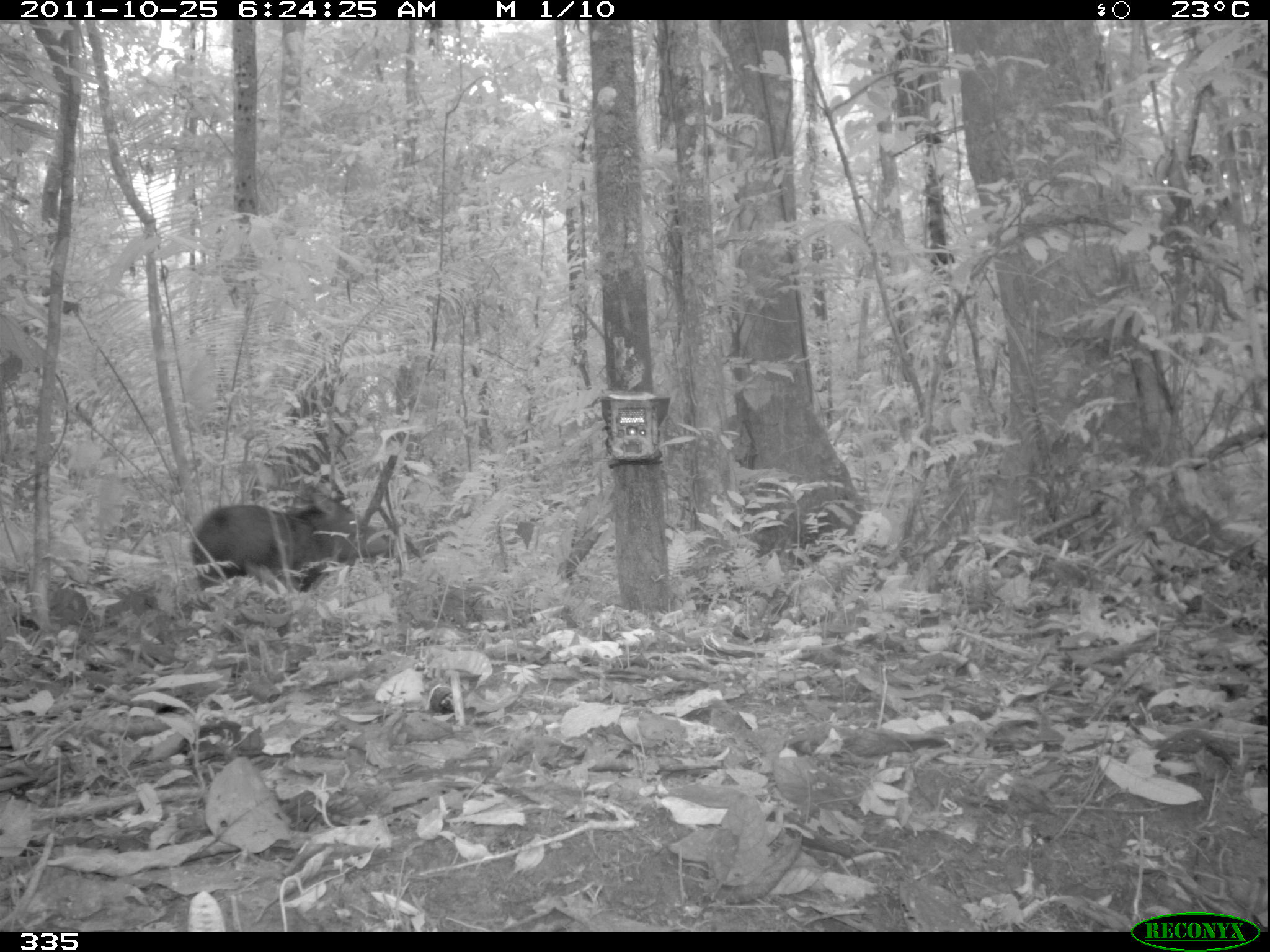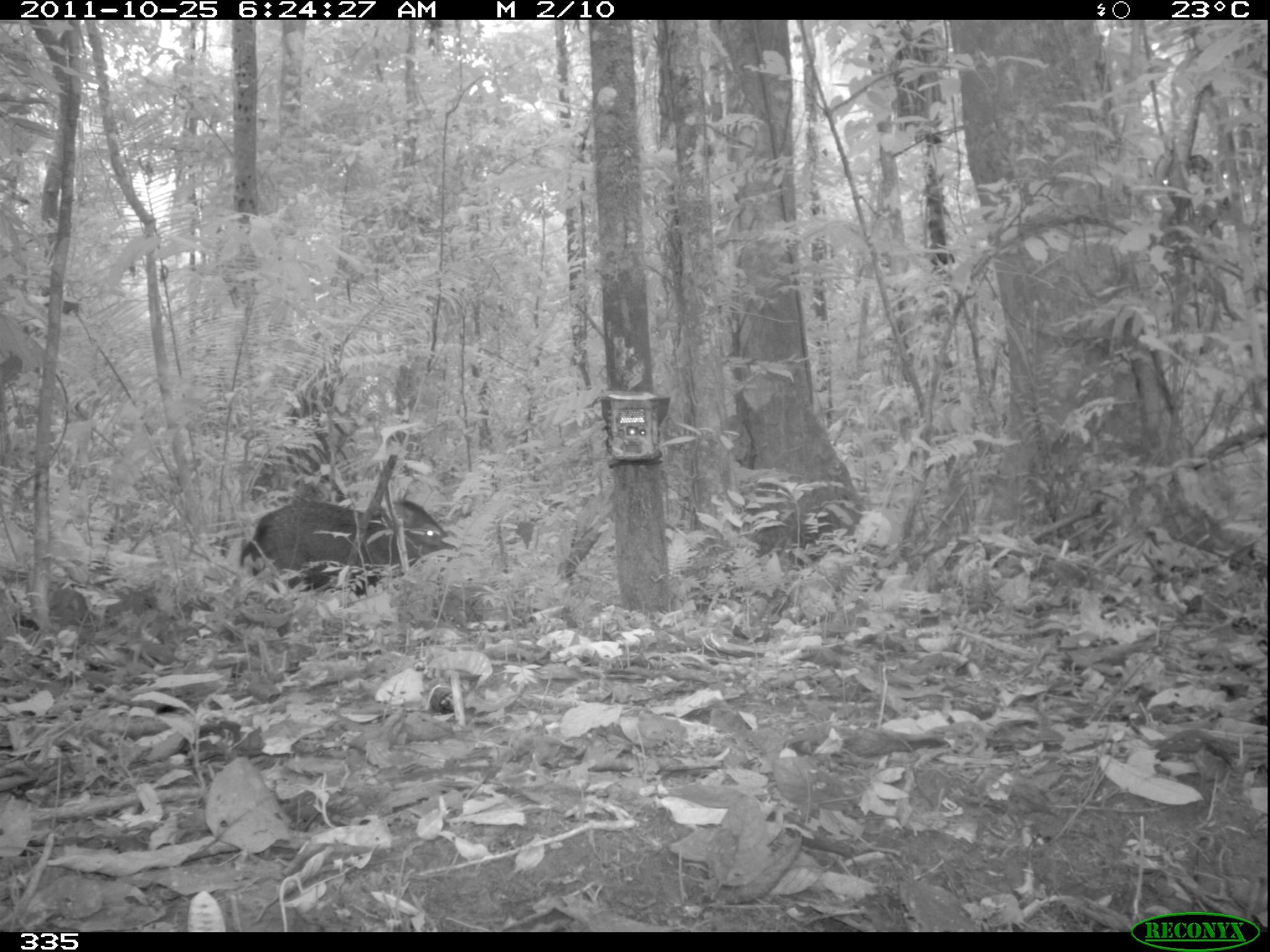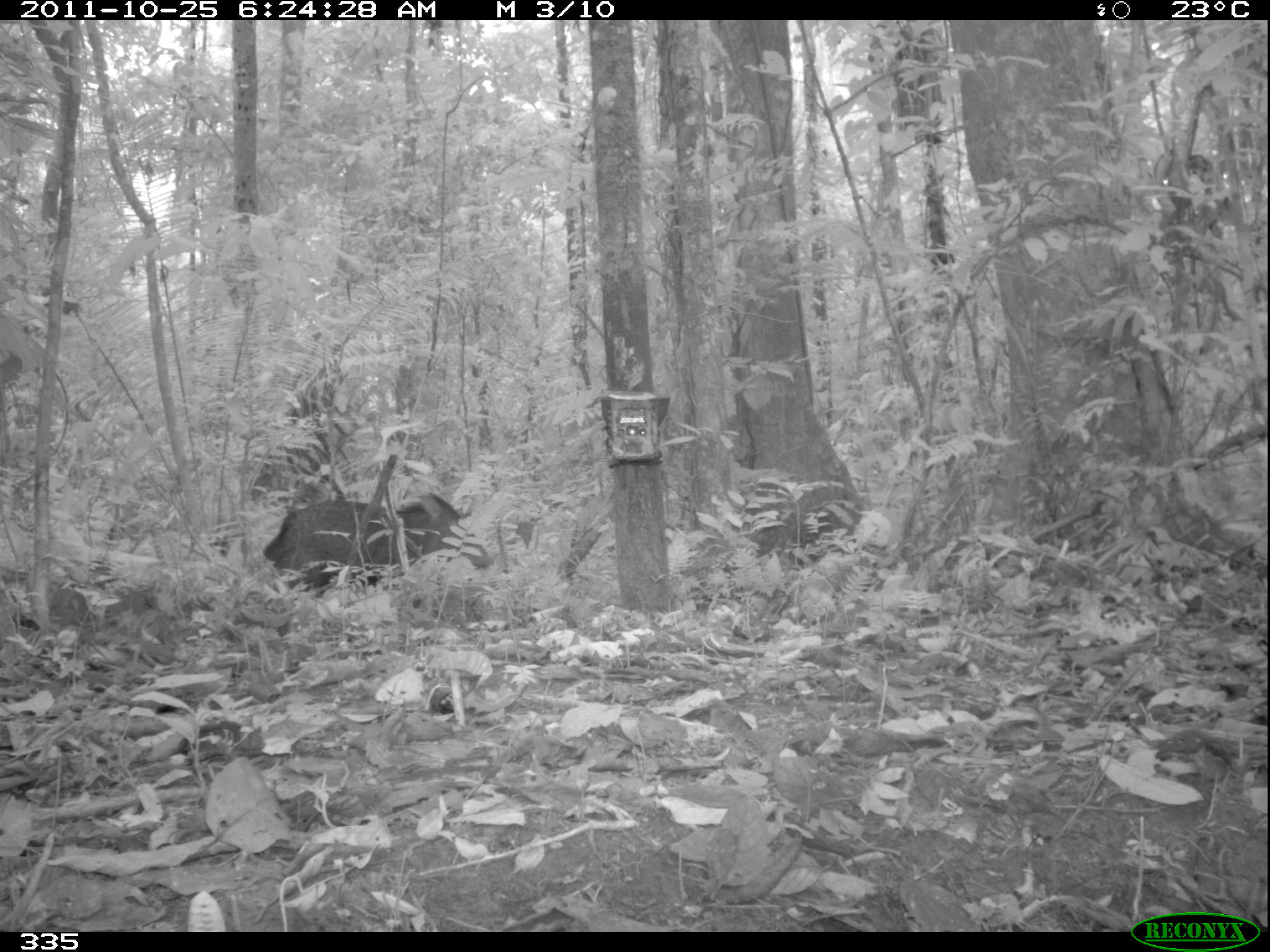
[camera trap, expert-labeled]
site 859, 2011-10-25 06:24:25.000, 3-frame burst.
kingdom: Animalia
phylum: Chordata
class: Mammalia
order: Artiodactyla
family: Tayassuidae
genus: Pecari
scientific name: Pecari tajacu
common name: collared peccary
Pecari tajacu (collared peccary).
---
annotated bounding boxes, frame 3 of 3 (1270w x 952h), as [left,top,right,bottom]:
pecari tajacu: [261,491,493,606]